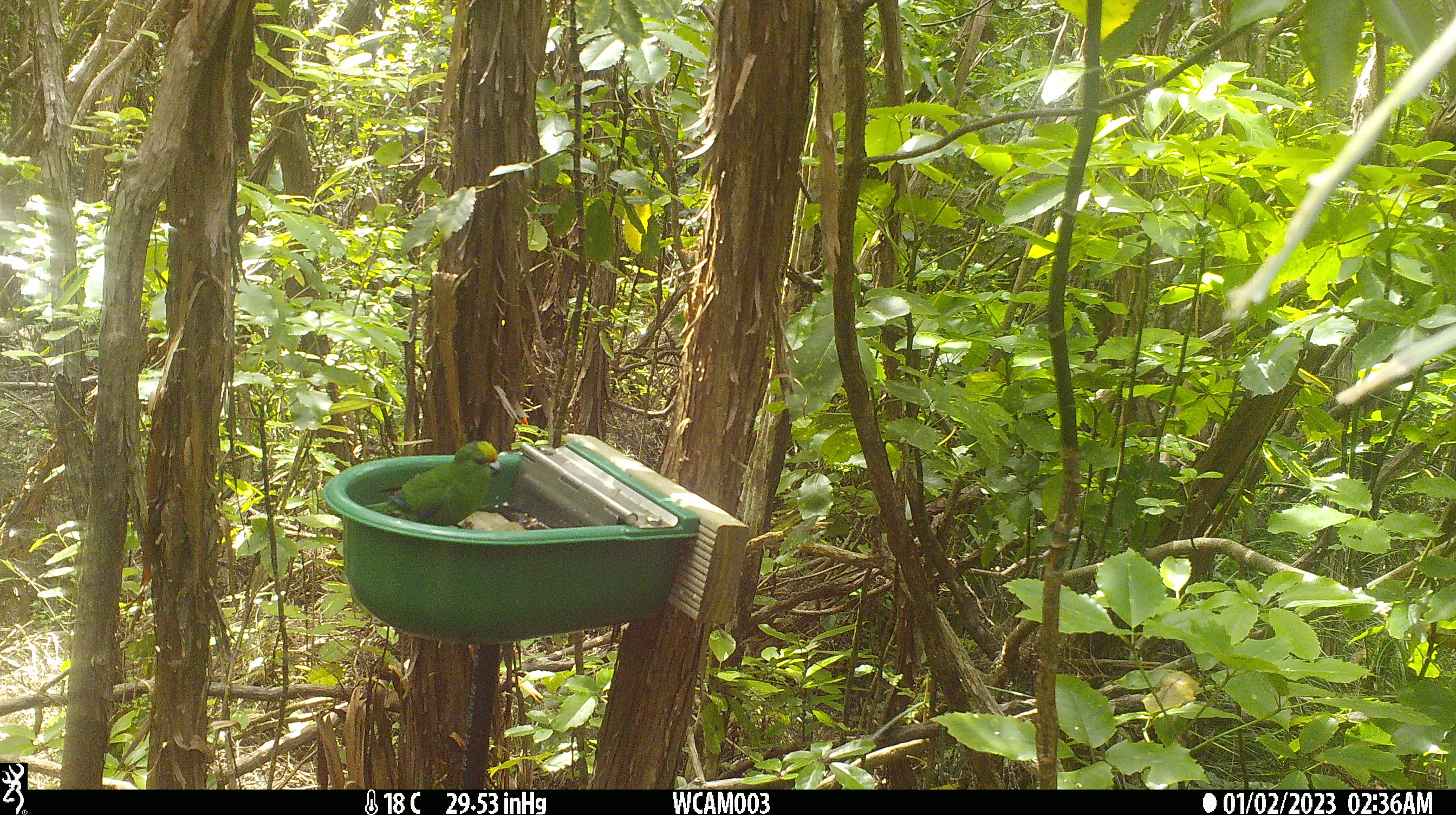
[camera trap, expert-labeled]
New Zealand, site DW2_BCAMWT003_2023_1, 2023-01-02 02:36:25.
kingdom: Animalia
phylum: Chordata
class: Aves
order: Psittaciformes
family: Psittaculidae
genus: Cyanoramphus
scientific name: Cyanoramphus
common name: parakeet